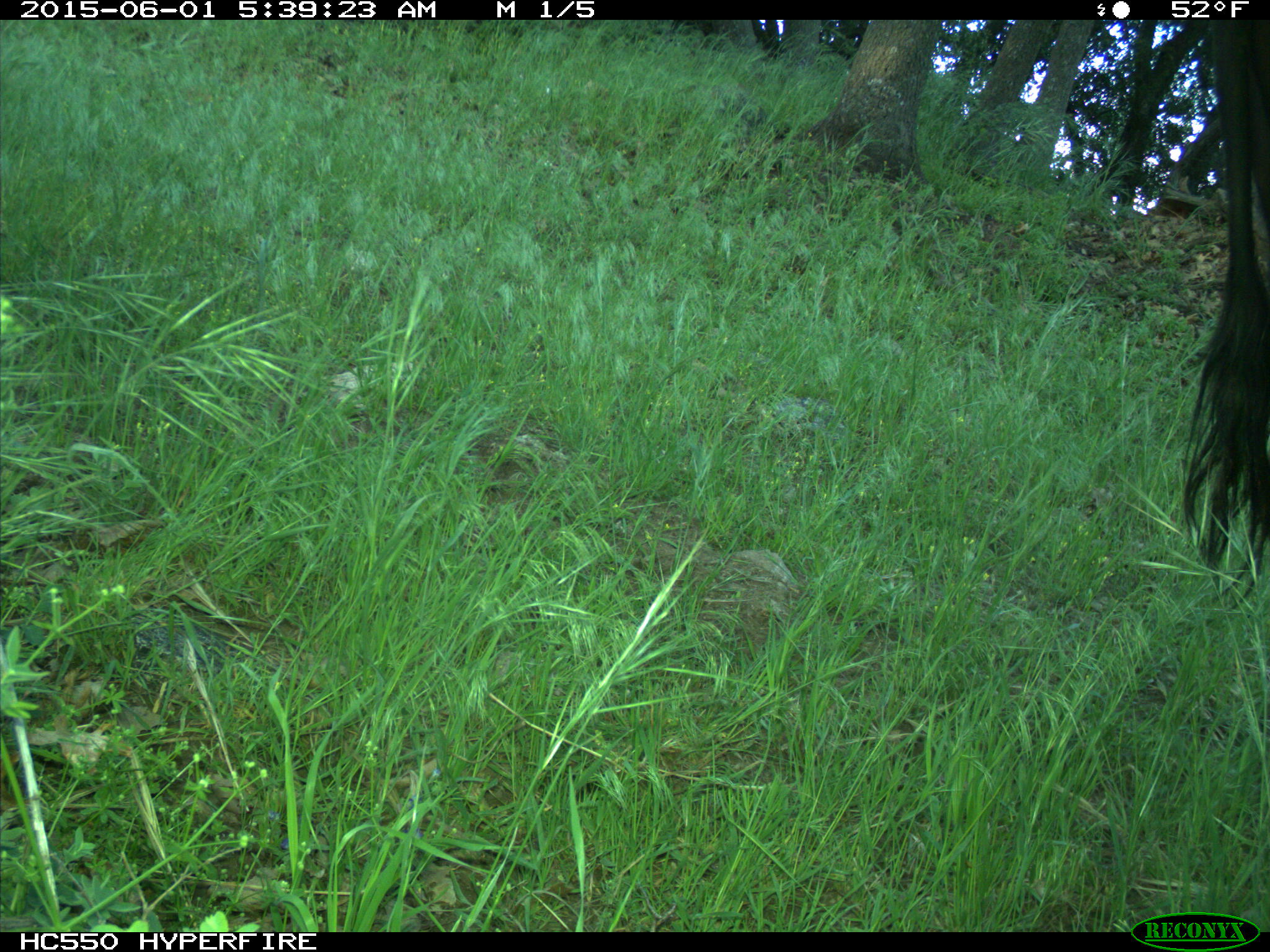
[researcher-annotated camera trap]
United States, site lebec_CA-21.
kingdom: Animalia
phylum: Chordata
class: Mammalia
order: Artiodactyla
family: Bovidae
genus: Bos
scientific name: Bos taurus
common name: domestic cow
Bos taurus (domestic cow).